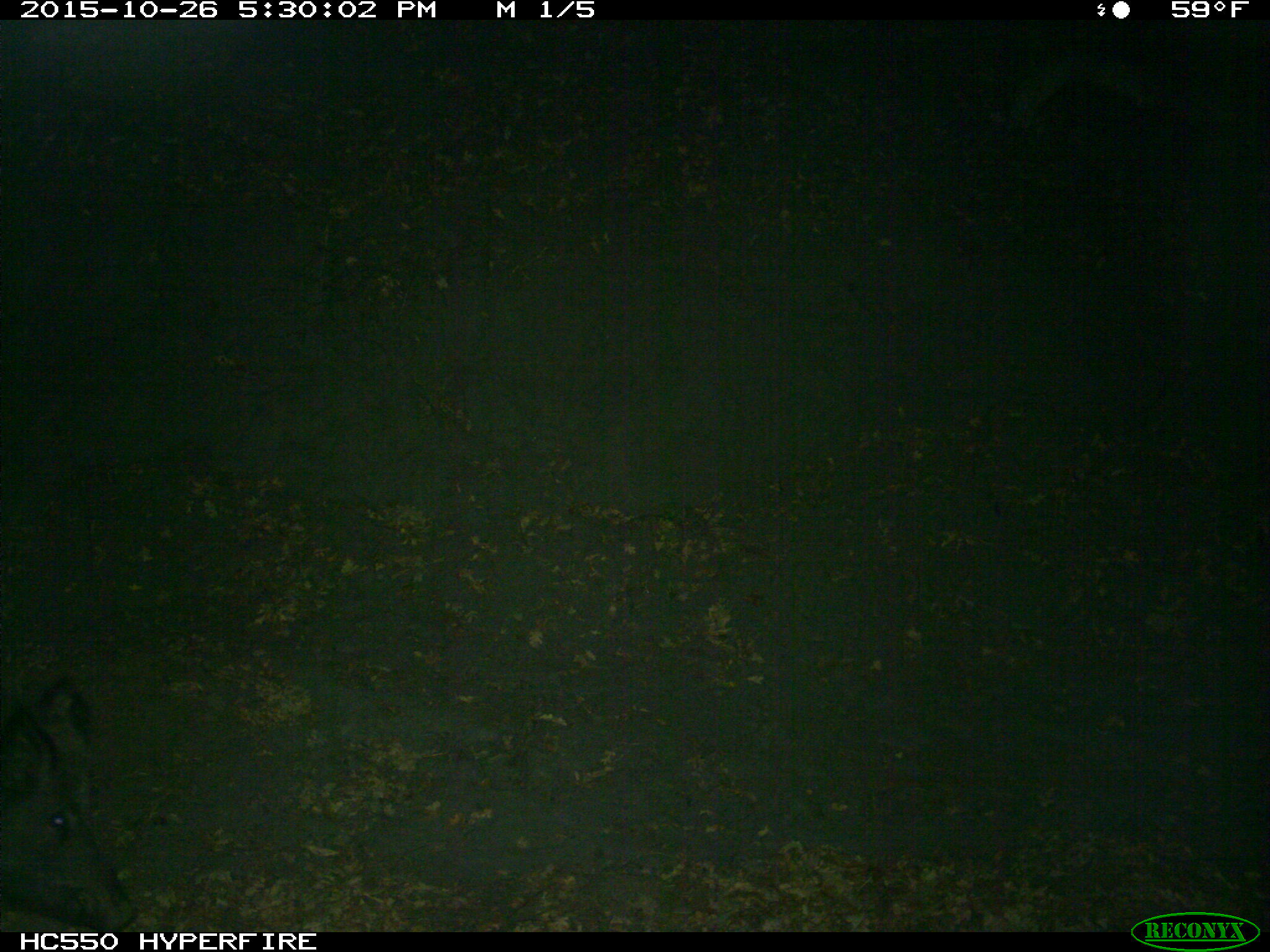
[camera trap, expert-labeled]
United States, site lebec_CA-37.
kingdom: Animalia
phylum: Chordata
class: Mammalia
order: Artiodactyla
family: Suidae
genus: Sus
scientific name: Sus scrofa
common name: wild boar